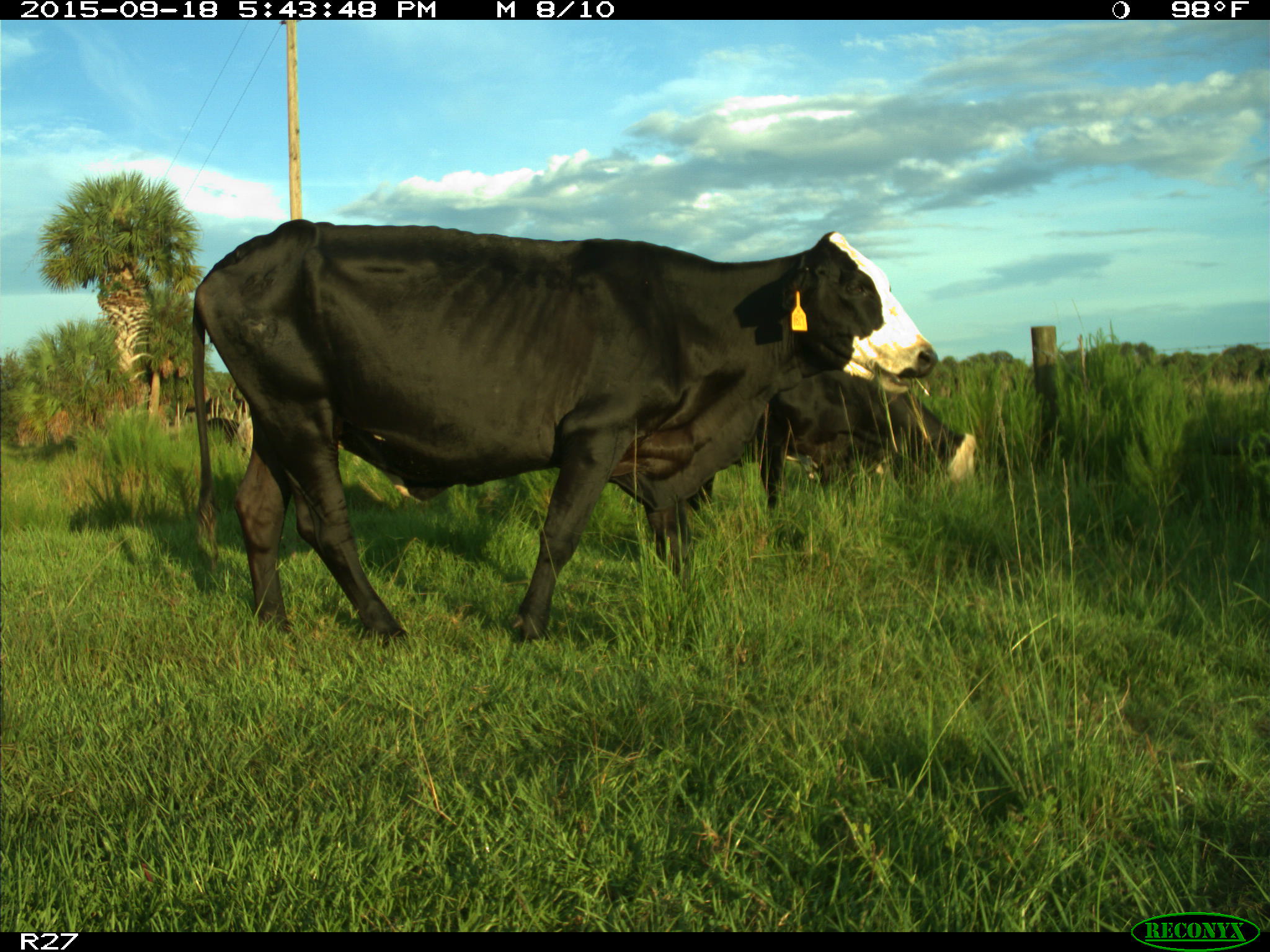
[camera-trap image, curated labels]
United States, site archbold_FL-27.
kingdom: Animalia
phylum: Chordata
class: Mammalia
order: Artiodactyla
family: Bovidae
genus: Bos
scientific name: Bos taurus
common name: domestic cow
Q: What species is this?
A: Bos taurus (domestic cow).